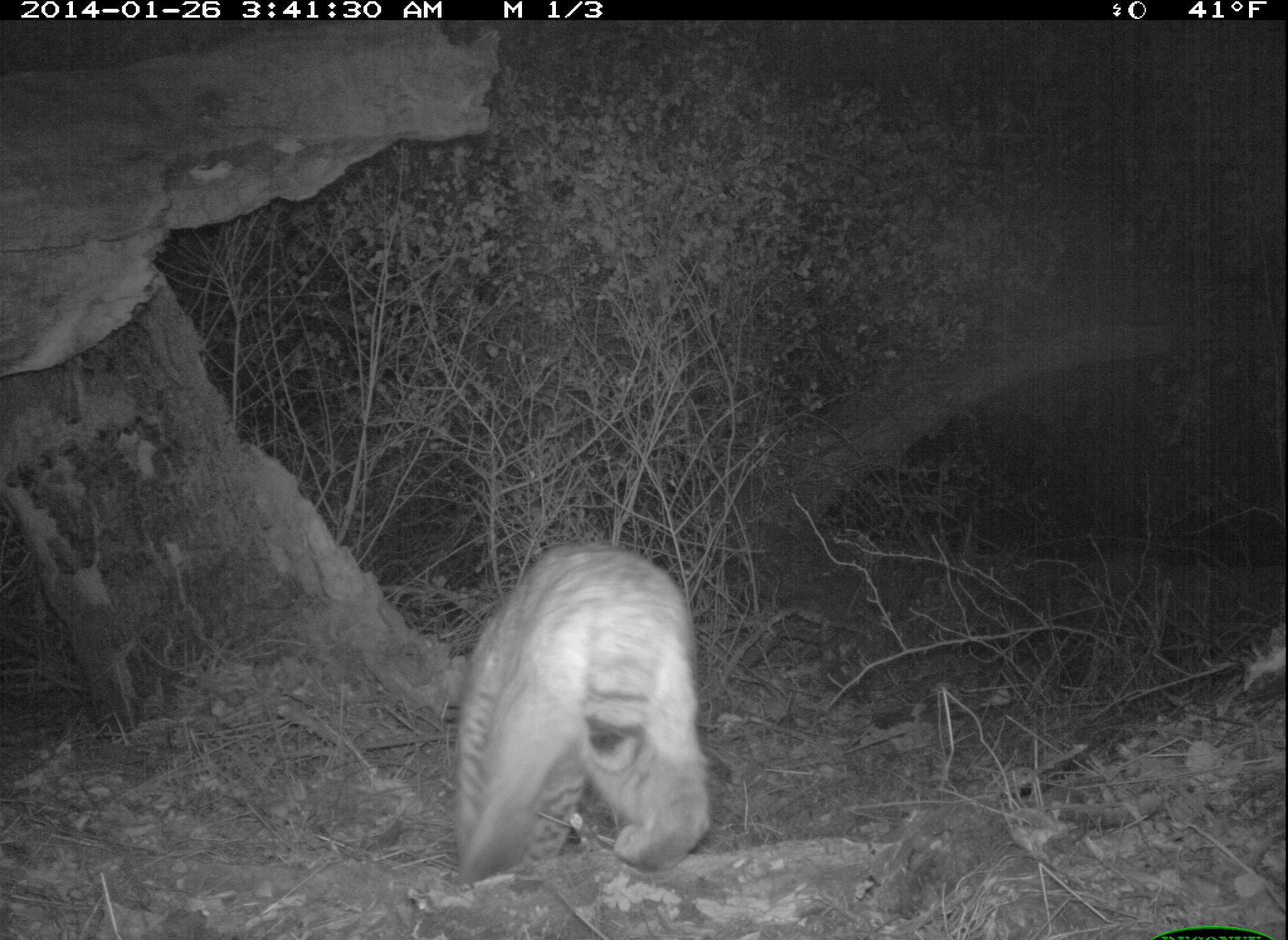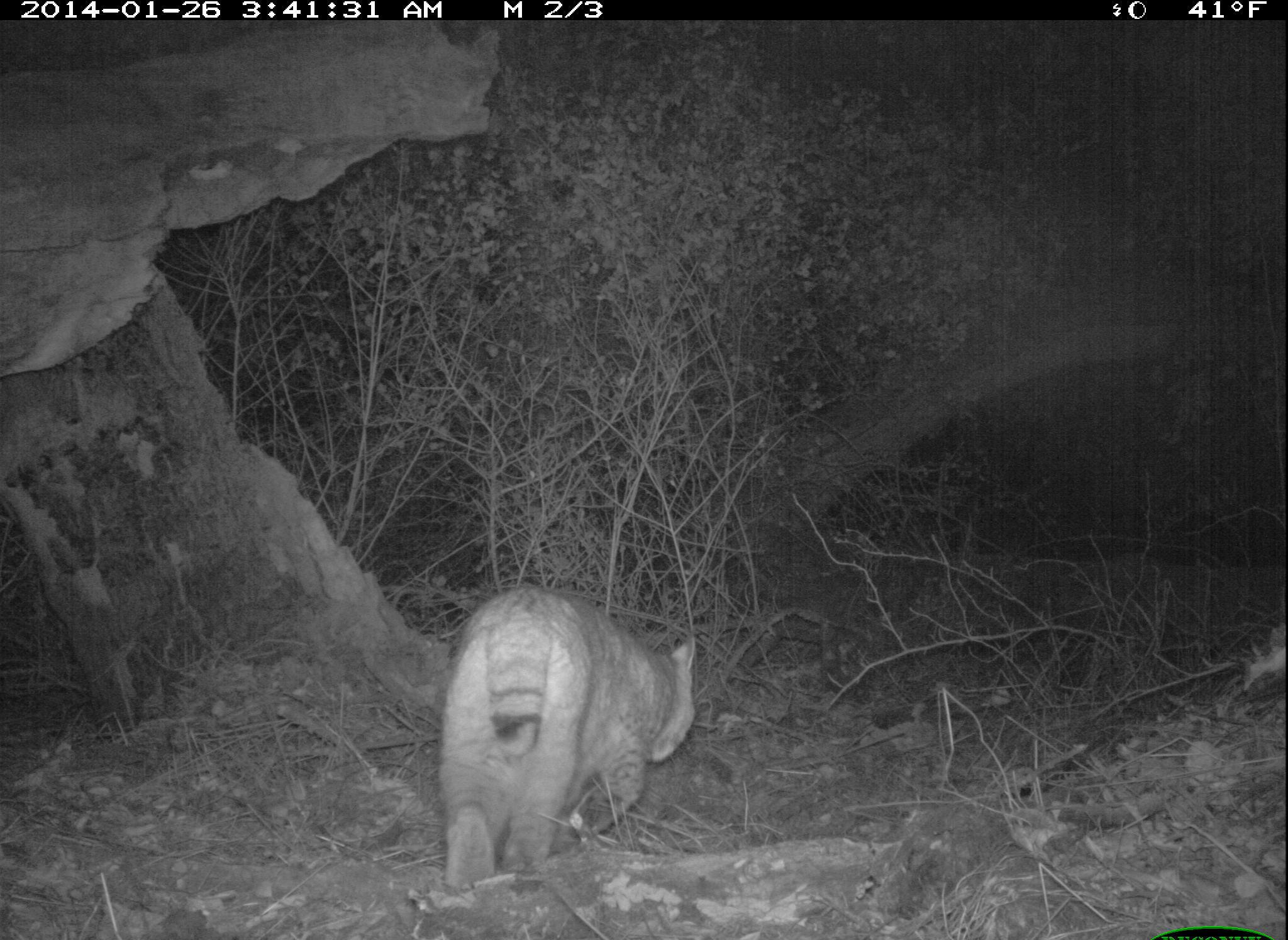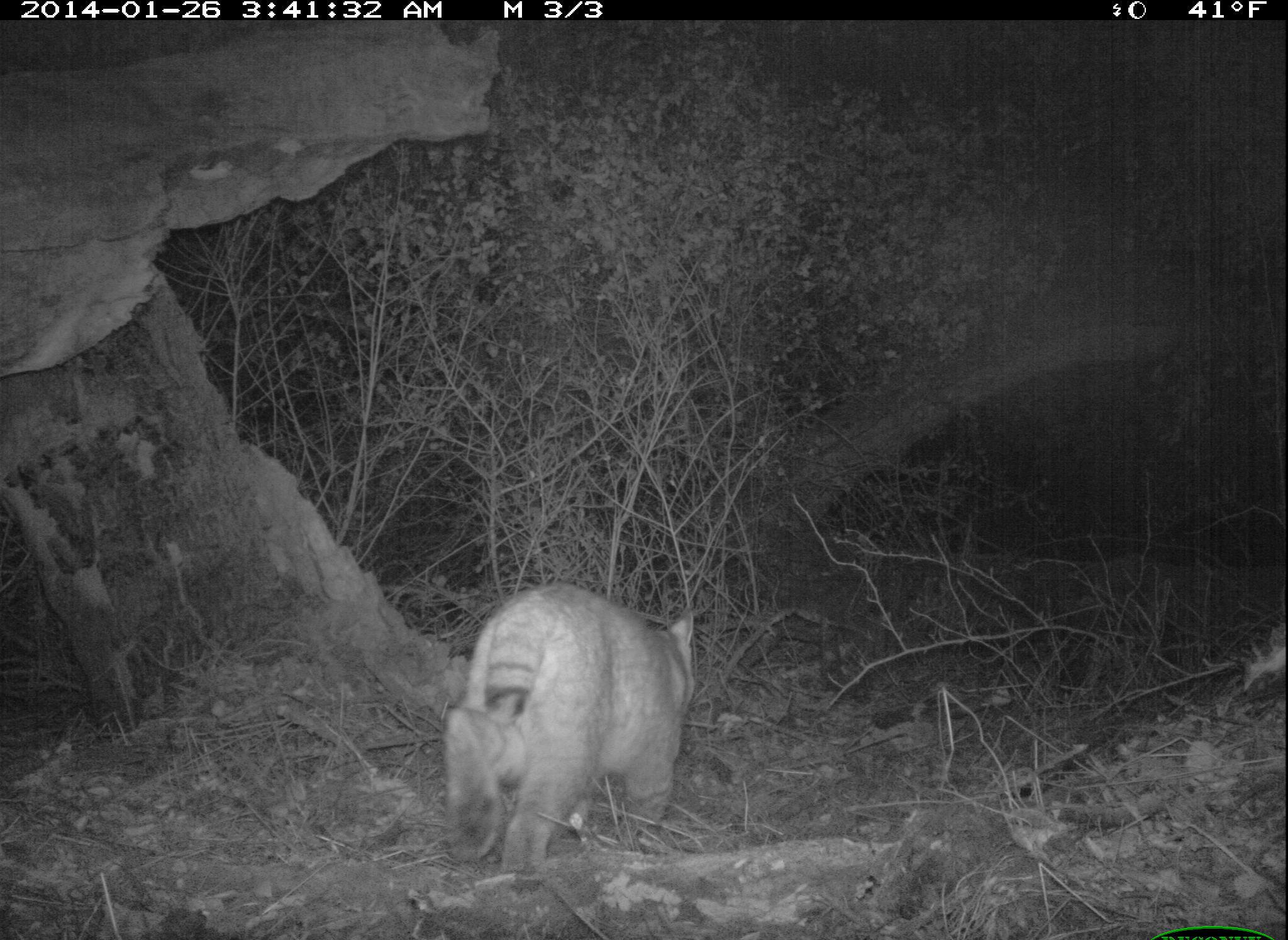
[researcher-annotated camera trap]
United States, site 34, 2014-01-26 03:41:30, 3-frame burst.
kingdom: Animalia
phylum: Chordata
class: Mammalia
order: Carnivora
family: Felidae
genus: Lynx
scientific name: Lynx rufus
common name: bobcat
Bobcat (Lynx rufus).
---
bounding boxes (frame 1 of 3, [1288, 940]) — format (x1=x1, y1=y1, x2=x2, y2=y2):
bobcat: (x1=454, y1=541, x2=711, y2=886)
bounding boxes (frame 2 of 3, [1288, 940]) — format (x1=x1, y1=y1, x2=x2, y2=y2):
bobcat: (x1=441, y1=585, x2=696, y2=888)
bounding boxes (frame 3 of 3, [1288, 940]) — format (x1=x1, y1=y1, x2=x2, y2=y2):
bobcat: (x1=442, y1=583, x2=696, y2=871)